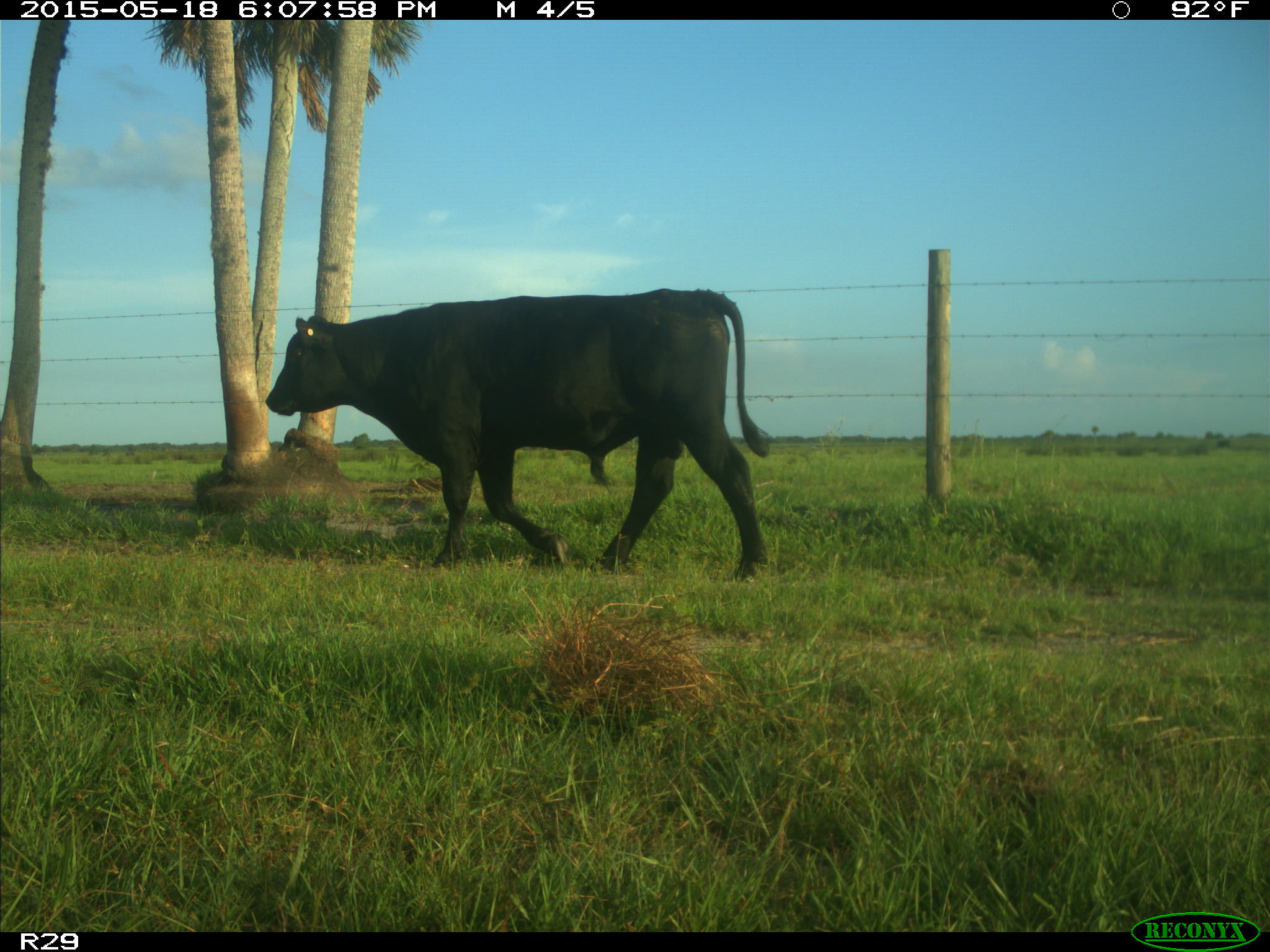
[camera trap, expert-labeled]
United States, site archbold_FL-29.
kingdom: Animalia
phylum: Chordata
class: Mammalia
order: Artiodactyla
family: Bovidae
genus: Bos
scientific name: Bos taurus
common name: domestic cow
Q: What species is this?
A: Bos taurus (domestic cow).